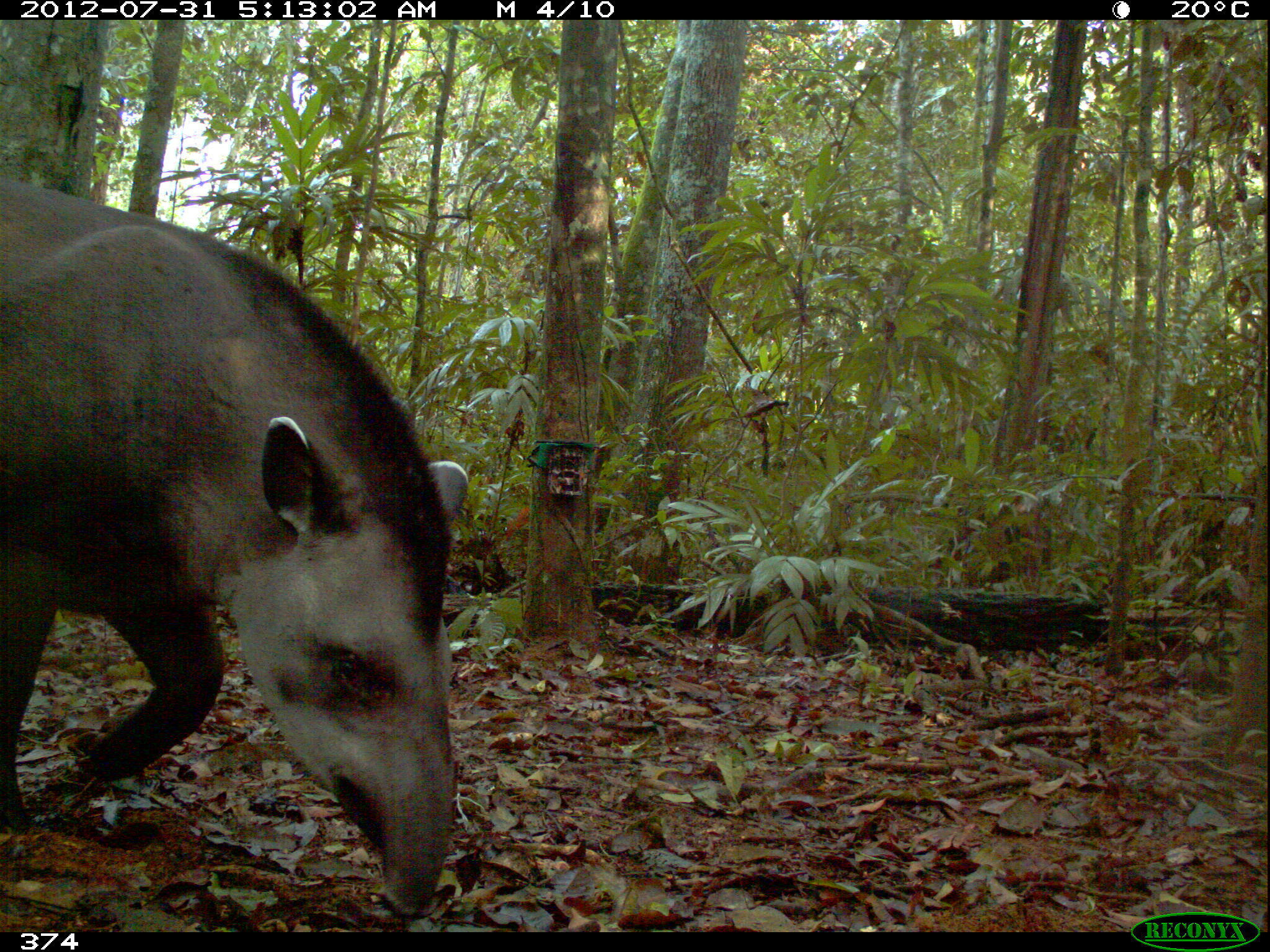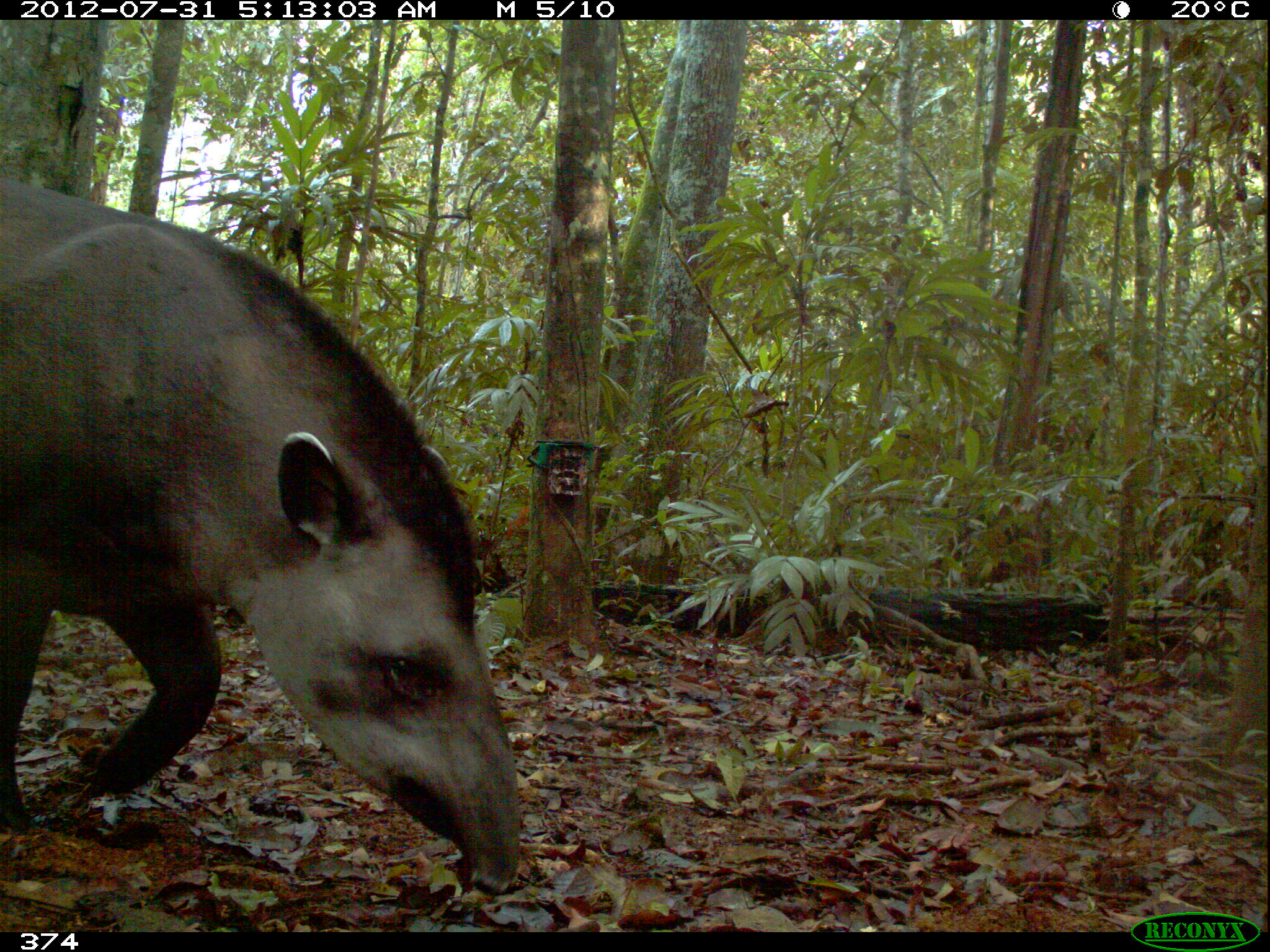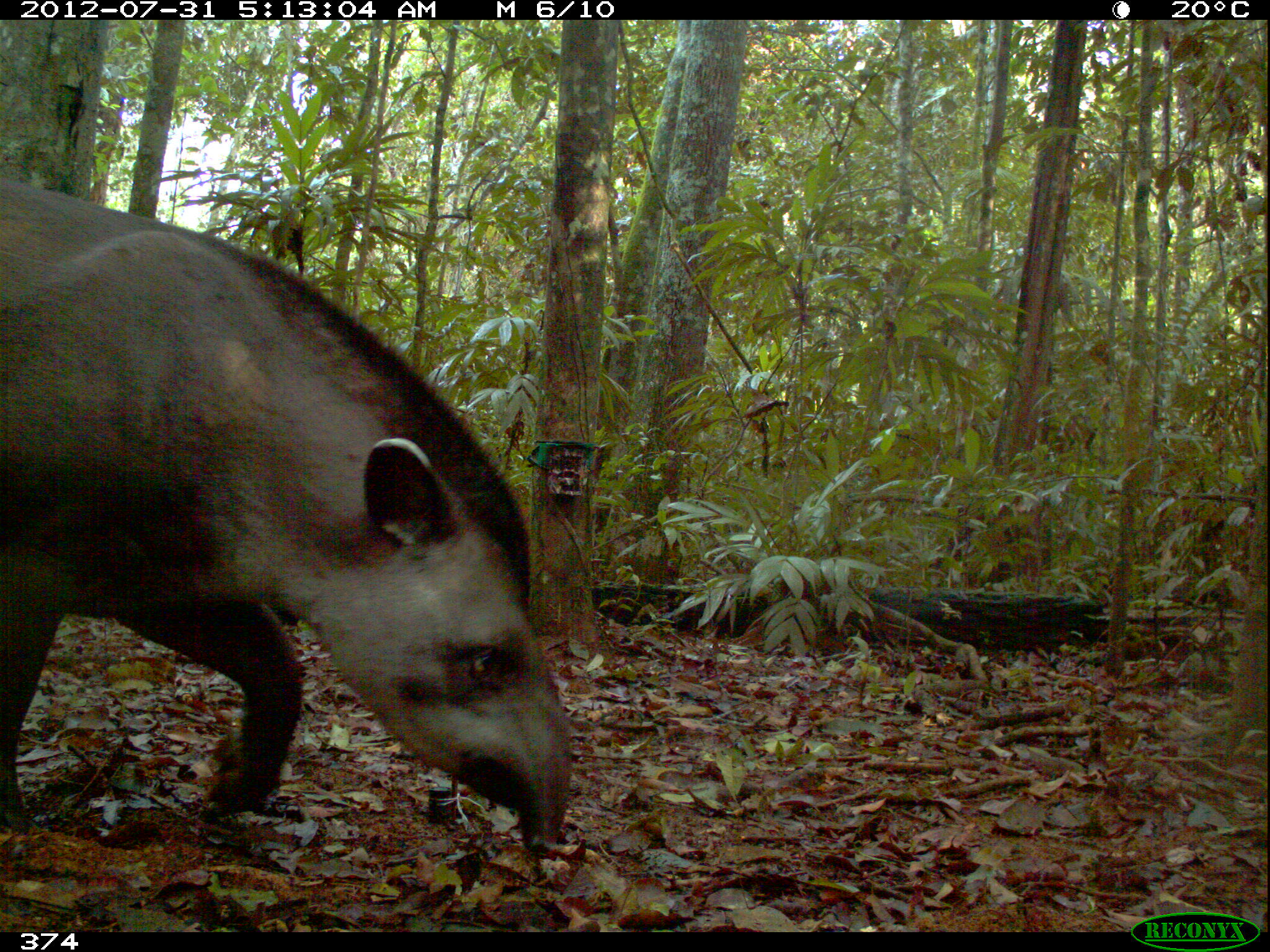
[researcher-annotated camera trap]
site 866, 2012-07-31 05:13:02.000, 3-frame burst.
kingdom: Animalia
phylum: Chordata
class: Mammalia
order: Perissodactyla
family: Tapiridae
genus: Tapirus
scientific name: Tapirus terrestris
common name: south american tapir